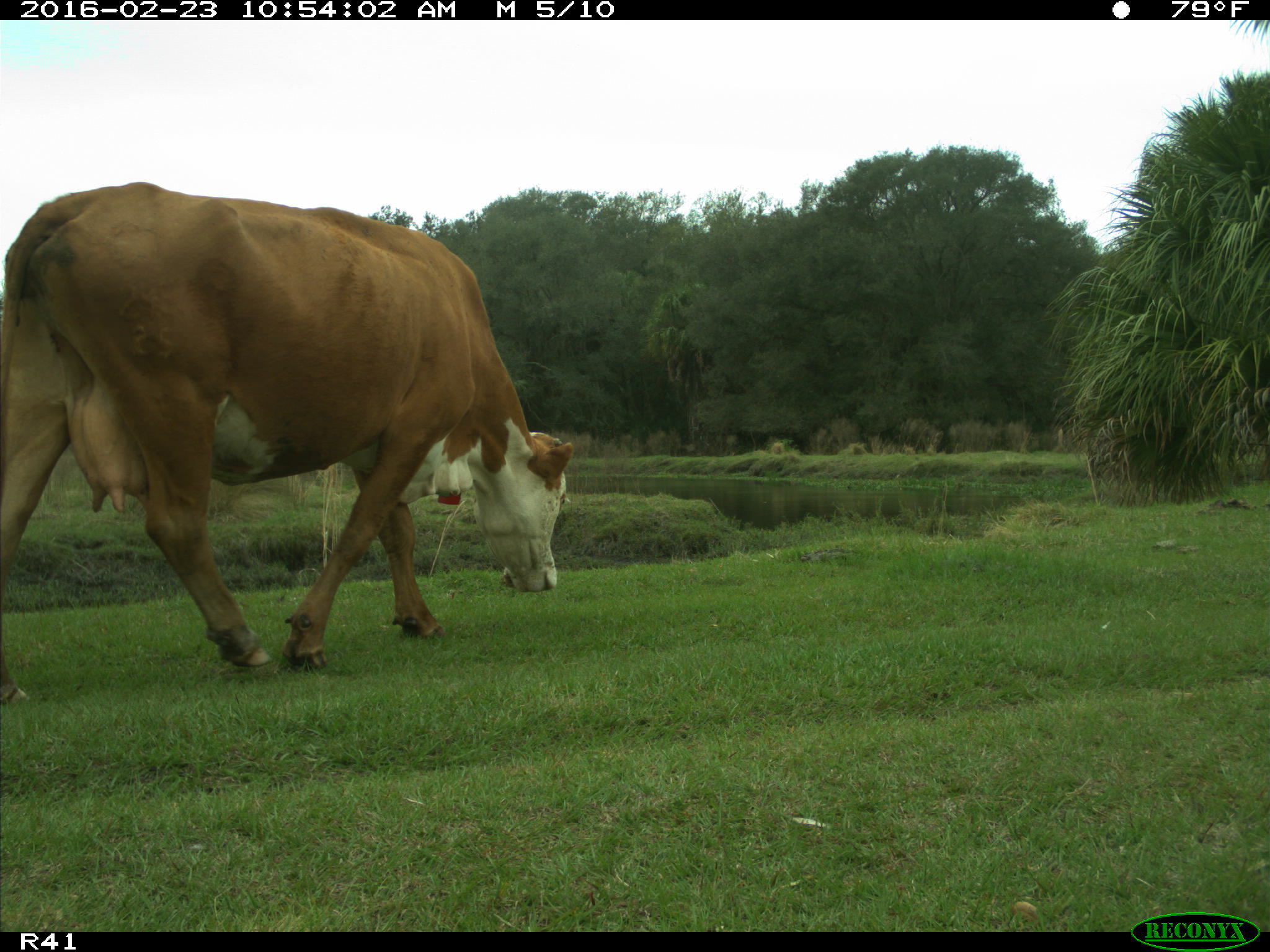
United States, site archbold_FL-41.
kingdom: Animalia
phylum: Chordata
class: Mammalia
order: Artiodactyla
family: Bovidae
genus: Bos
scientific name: Bos taurus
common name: domestic cow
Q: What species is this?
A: Bos taurus (domestic cow).